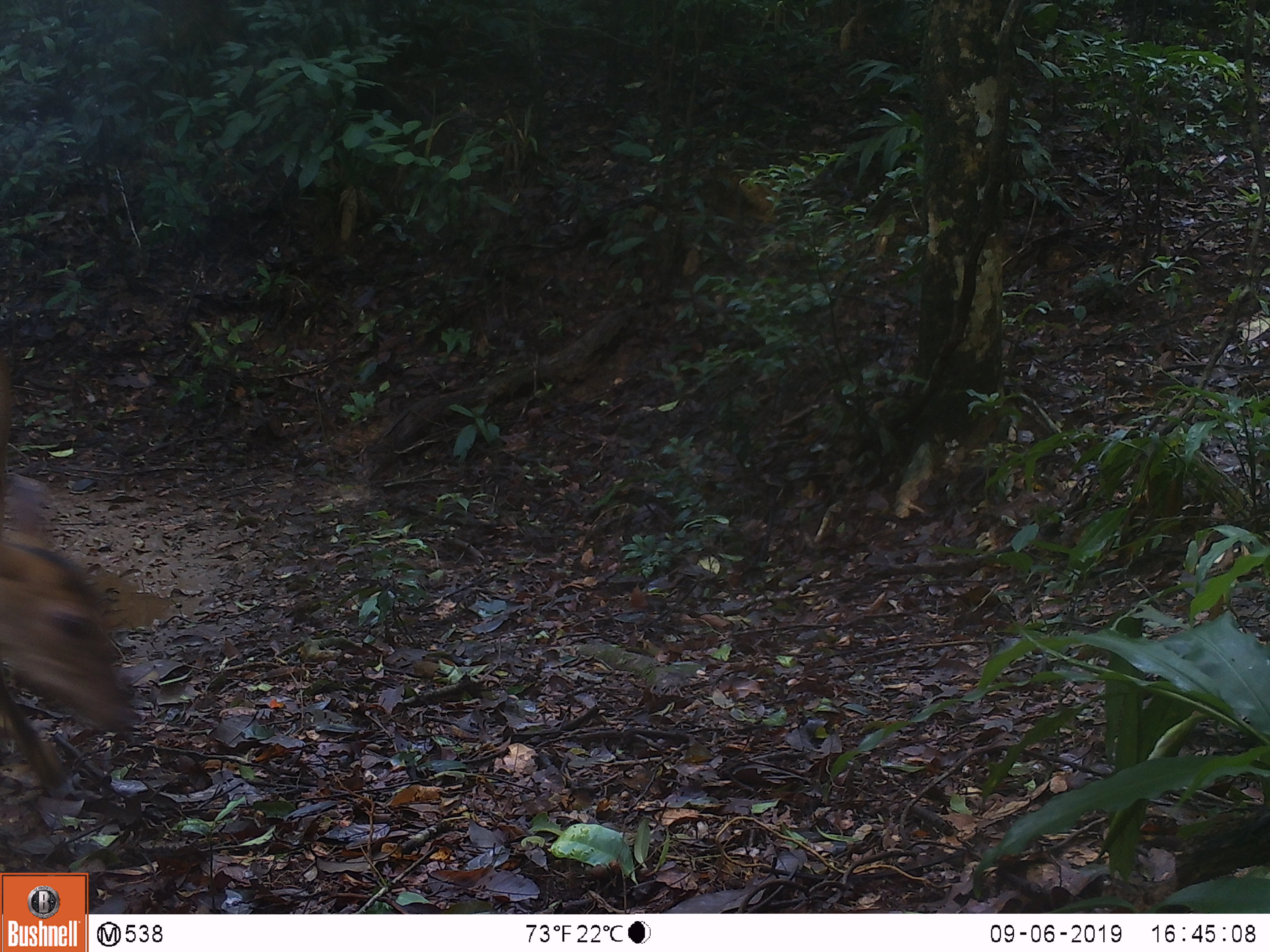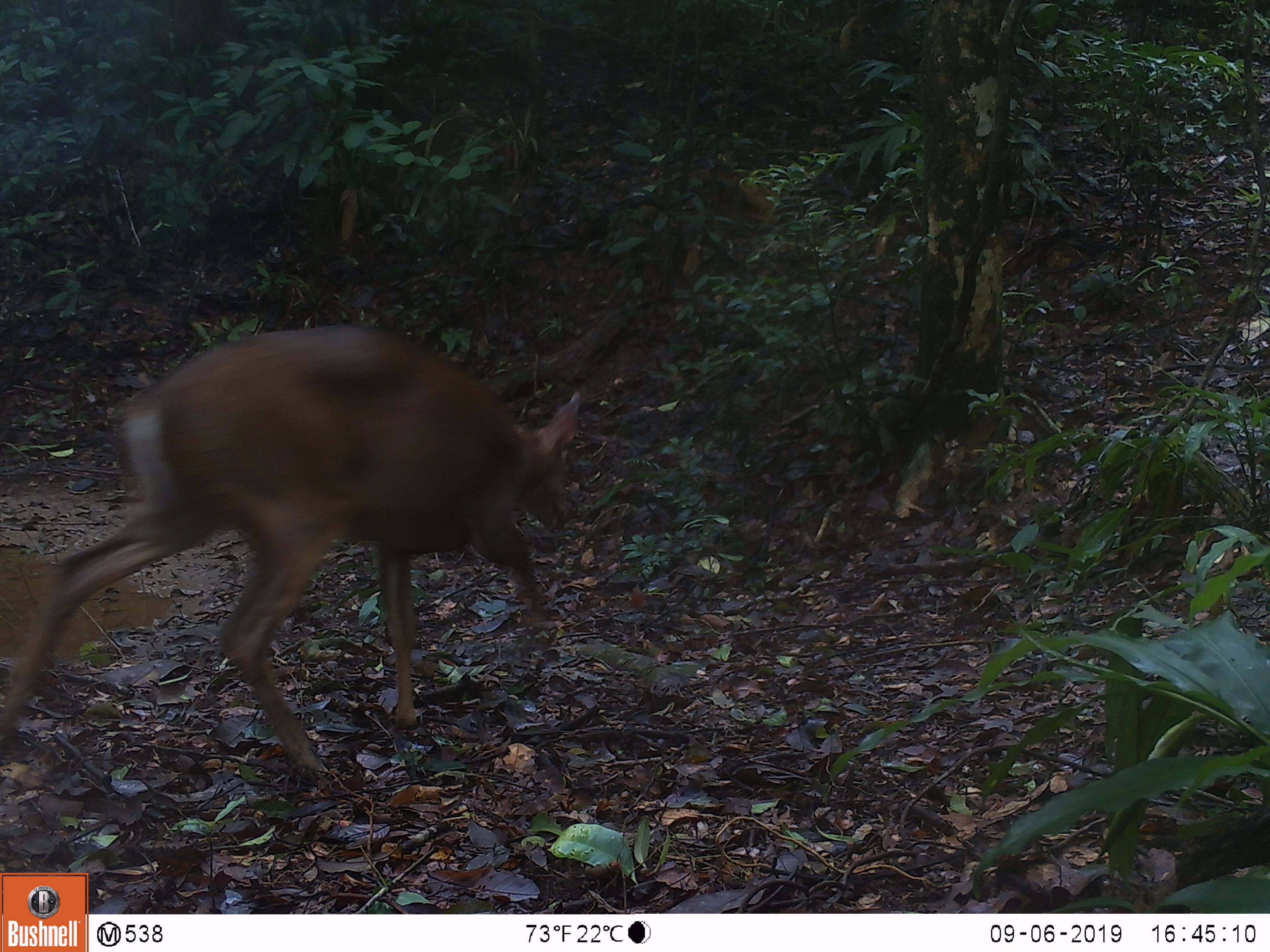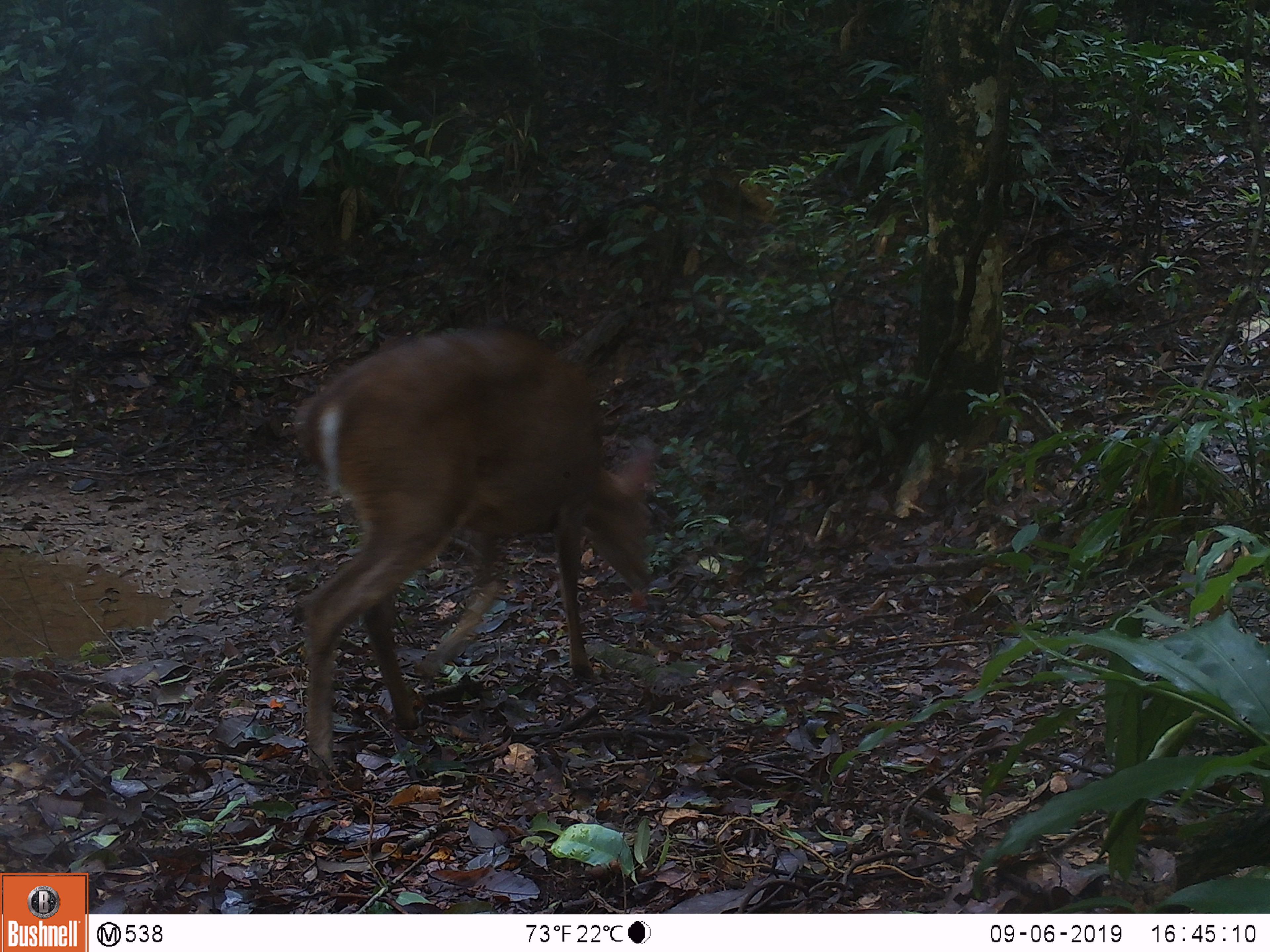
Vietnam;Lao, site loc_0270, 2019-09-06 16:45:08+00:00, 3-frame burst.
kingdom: Animalia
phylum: Chordata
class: Mammalia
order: Artiodactyla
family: Cervidae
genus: Muntiacus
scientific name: Muntiacus vuquangensis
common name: large-antlered muntjac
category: large antlered muntjac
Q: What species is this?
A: Large antlered muntjac (large-antlered muntjac) (Muntiacus vuquangensis).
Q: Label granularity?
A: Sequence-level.